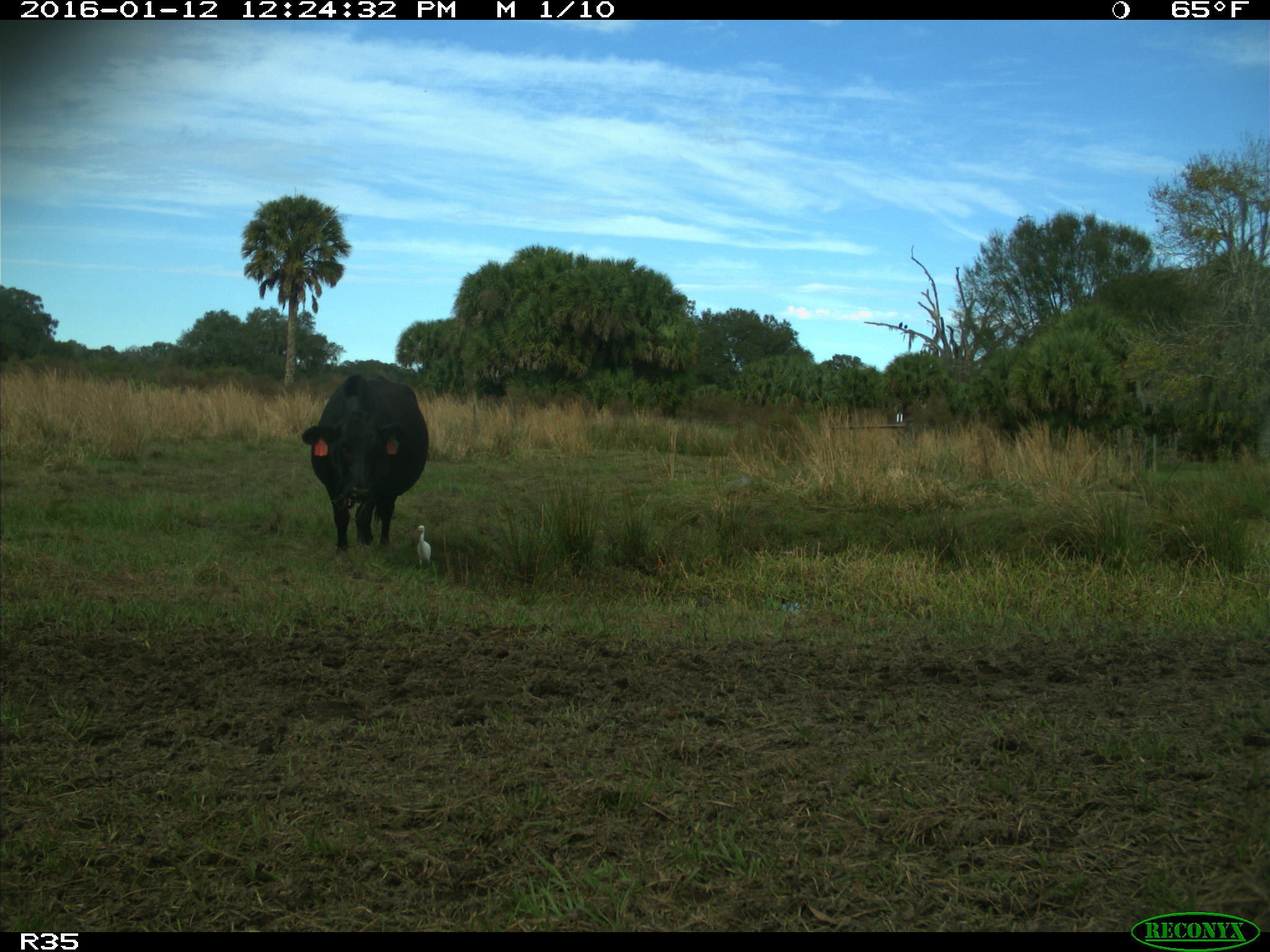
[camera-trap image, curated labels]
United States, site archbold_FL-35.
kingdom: Animalia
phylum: Chordata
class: Mammalia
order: Artiodactyla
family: Bovidae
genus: Bos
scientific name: Bos taurus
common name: domestic cow